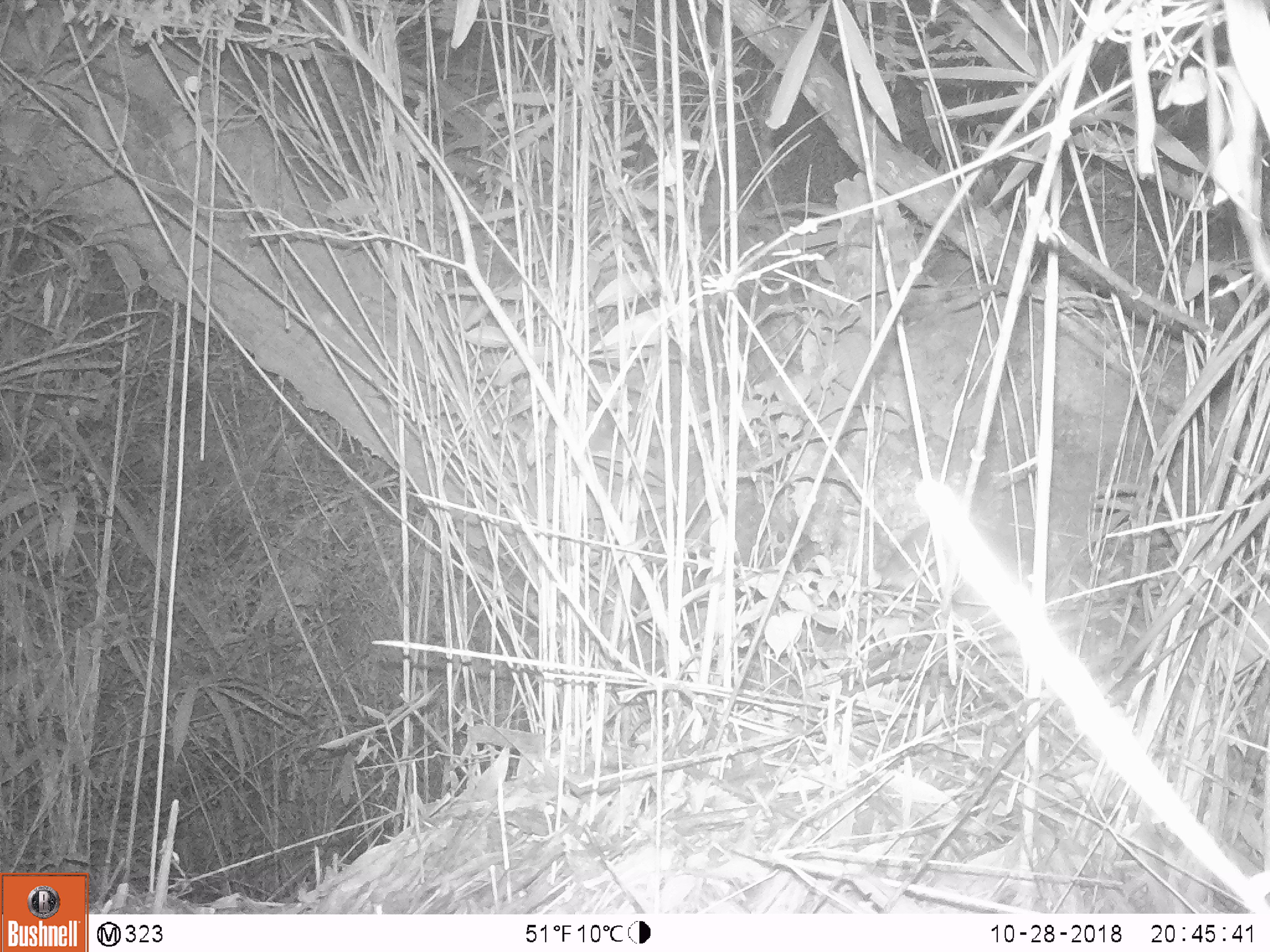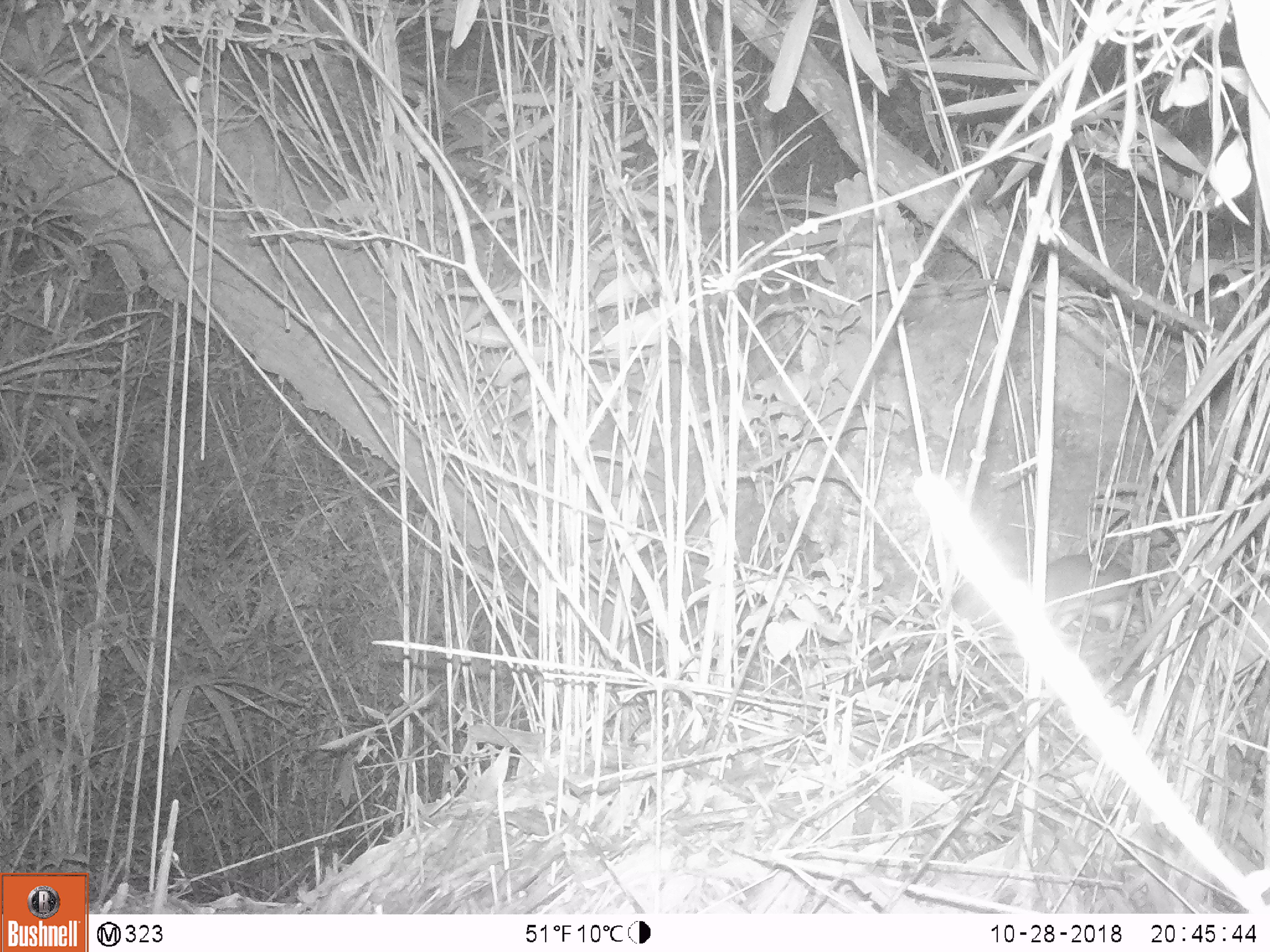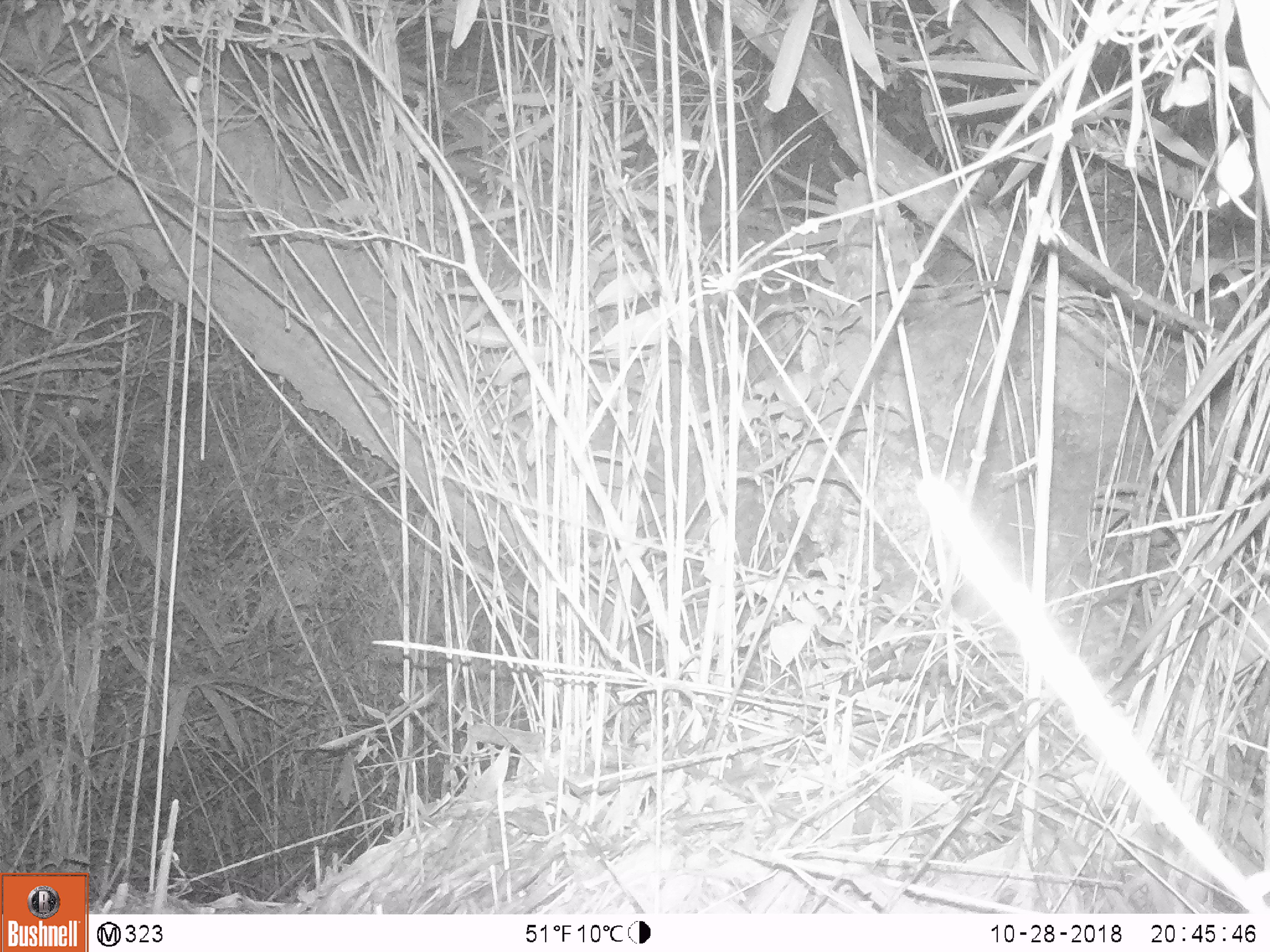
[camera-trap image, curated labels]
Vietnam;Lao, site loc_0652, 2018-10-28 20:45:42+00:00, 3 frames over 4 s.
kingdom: Animalia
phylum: Chordata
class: Mammalia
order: Rodentia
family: Muridae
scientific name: Muridae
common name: old-world mice and rats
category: unidentified murid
Unidentified murid (old-world mice and rats) (Muridae). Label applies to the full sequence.